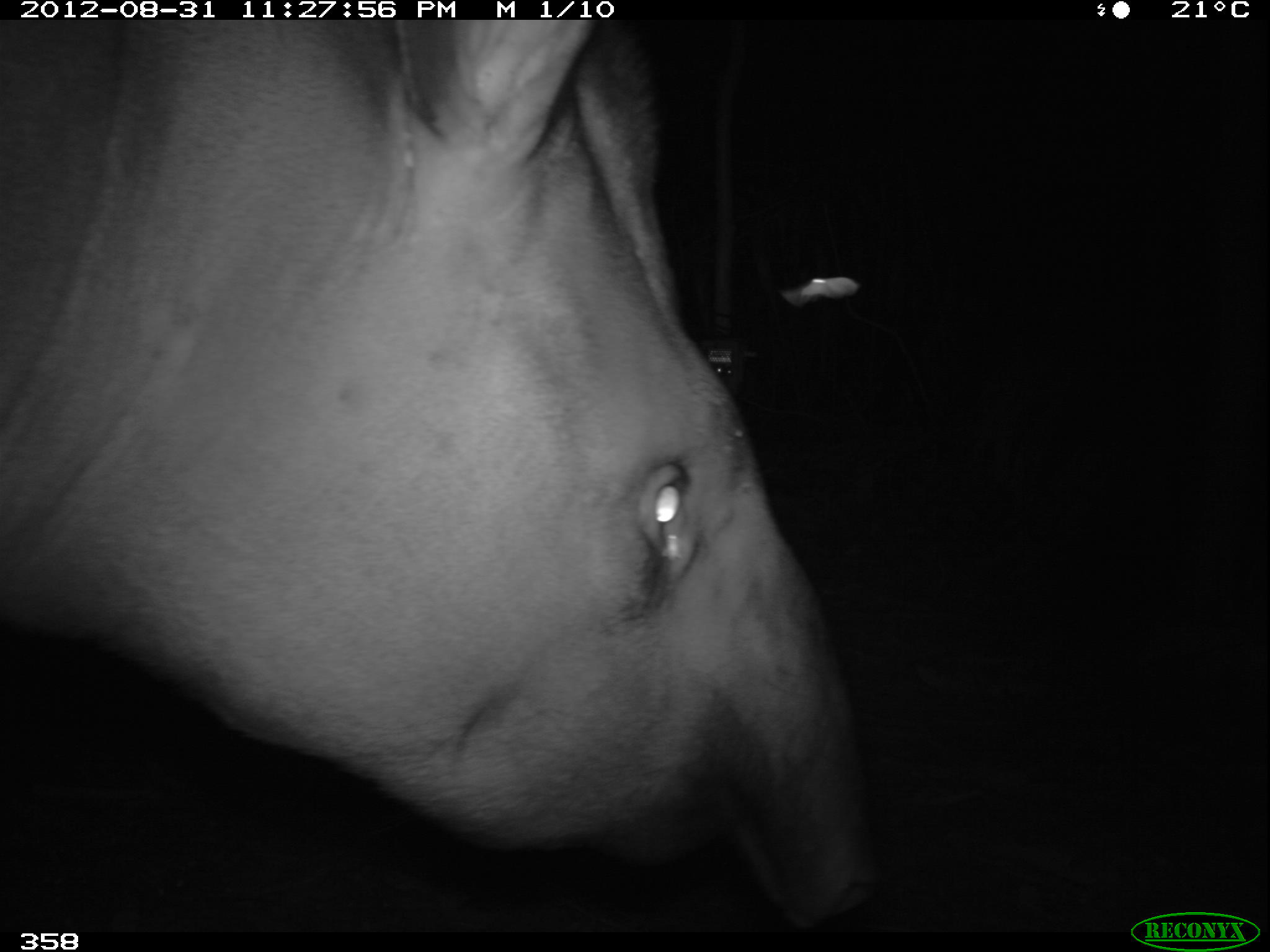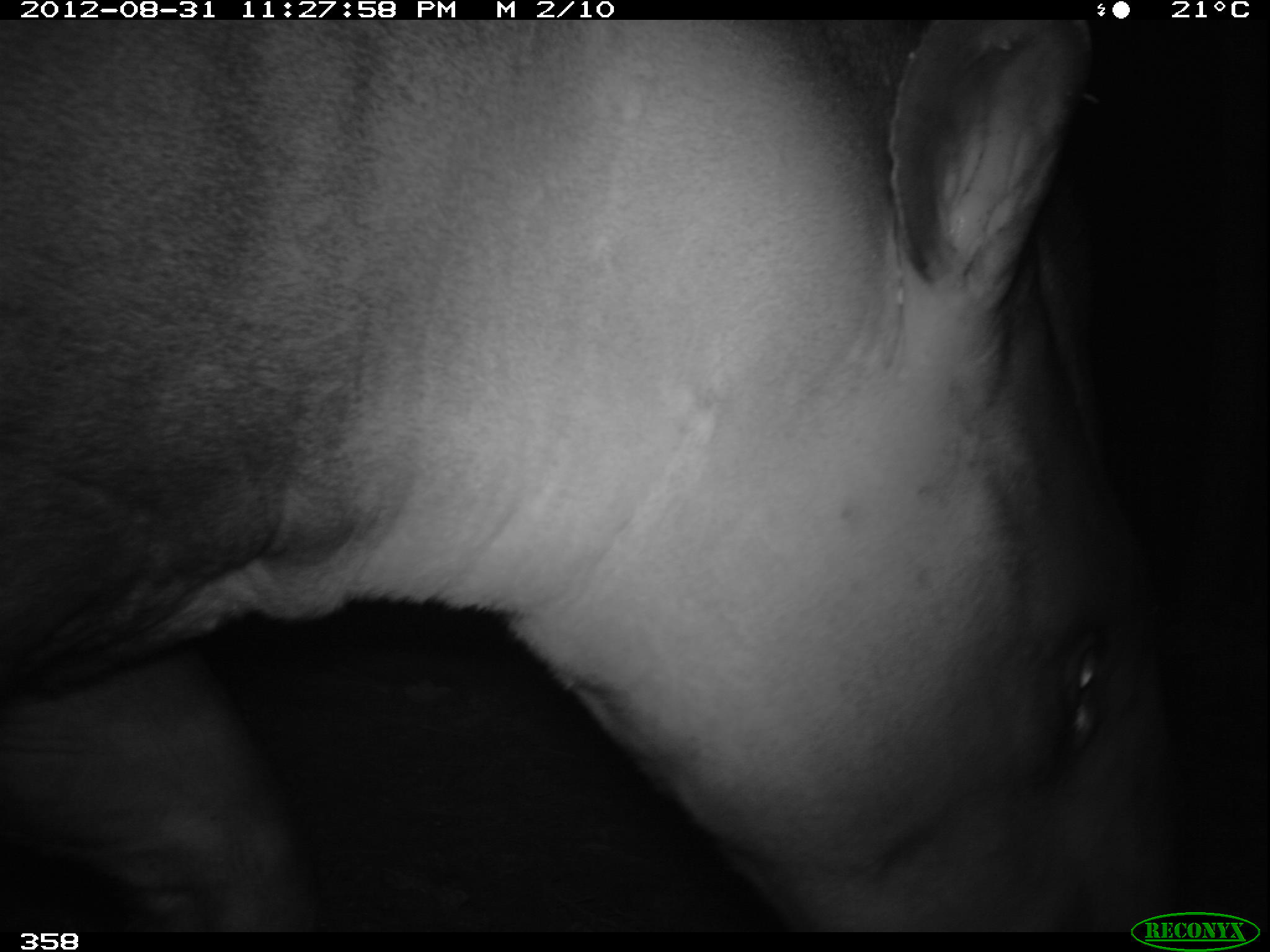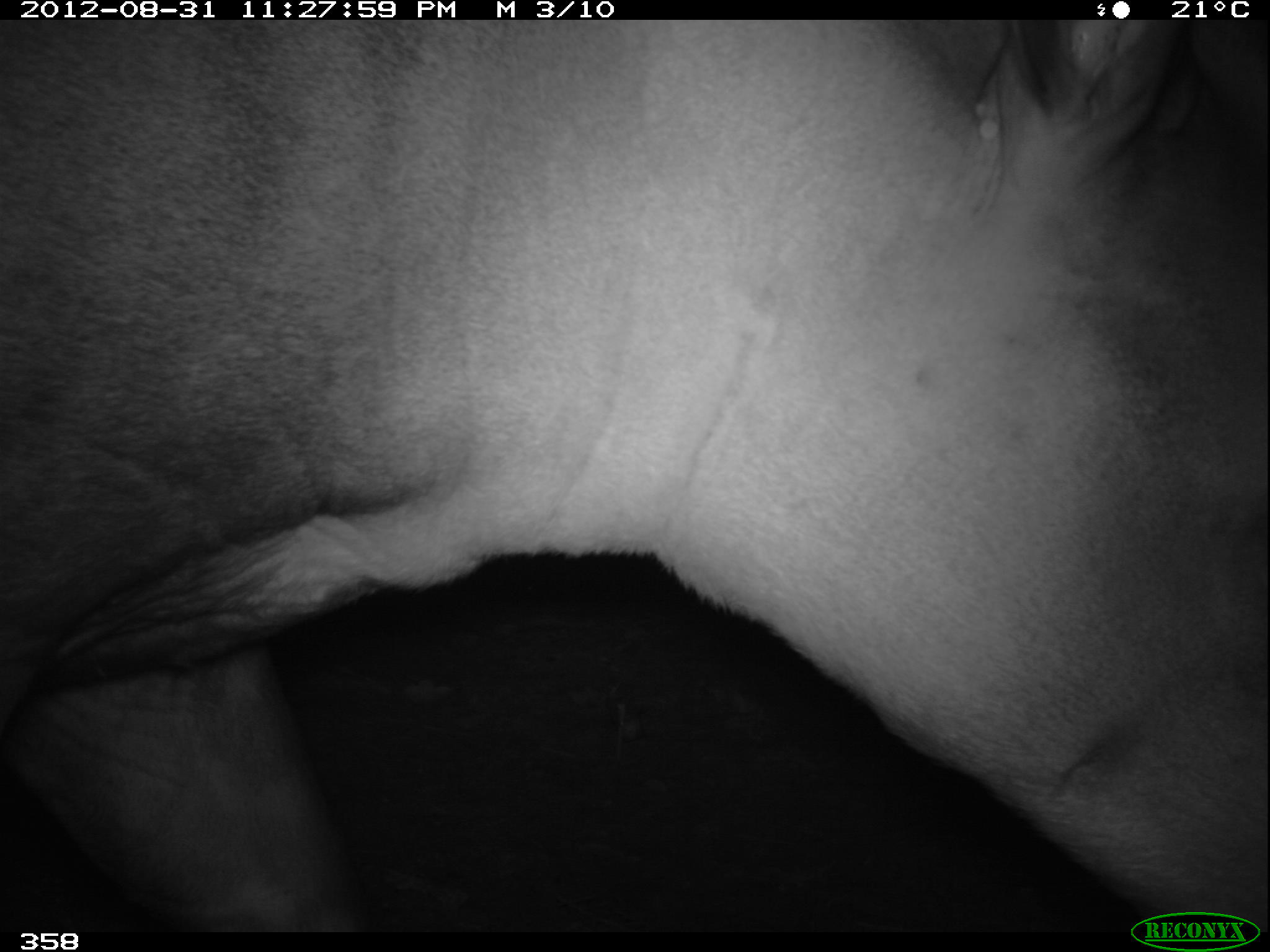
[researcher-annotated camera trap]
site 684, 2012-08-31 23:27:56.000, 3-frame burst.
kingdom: Animalia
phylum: Chordata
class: Mammalia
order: Perissodactyla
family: Tapiridae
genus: Tapirus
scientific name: Tapirus terrestris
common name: south american tapir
Tapirus terrestris (south american tapir).